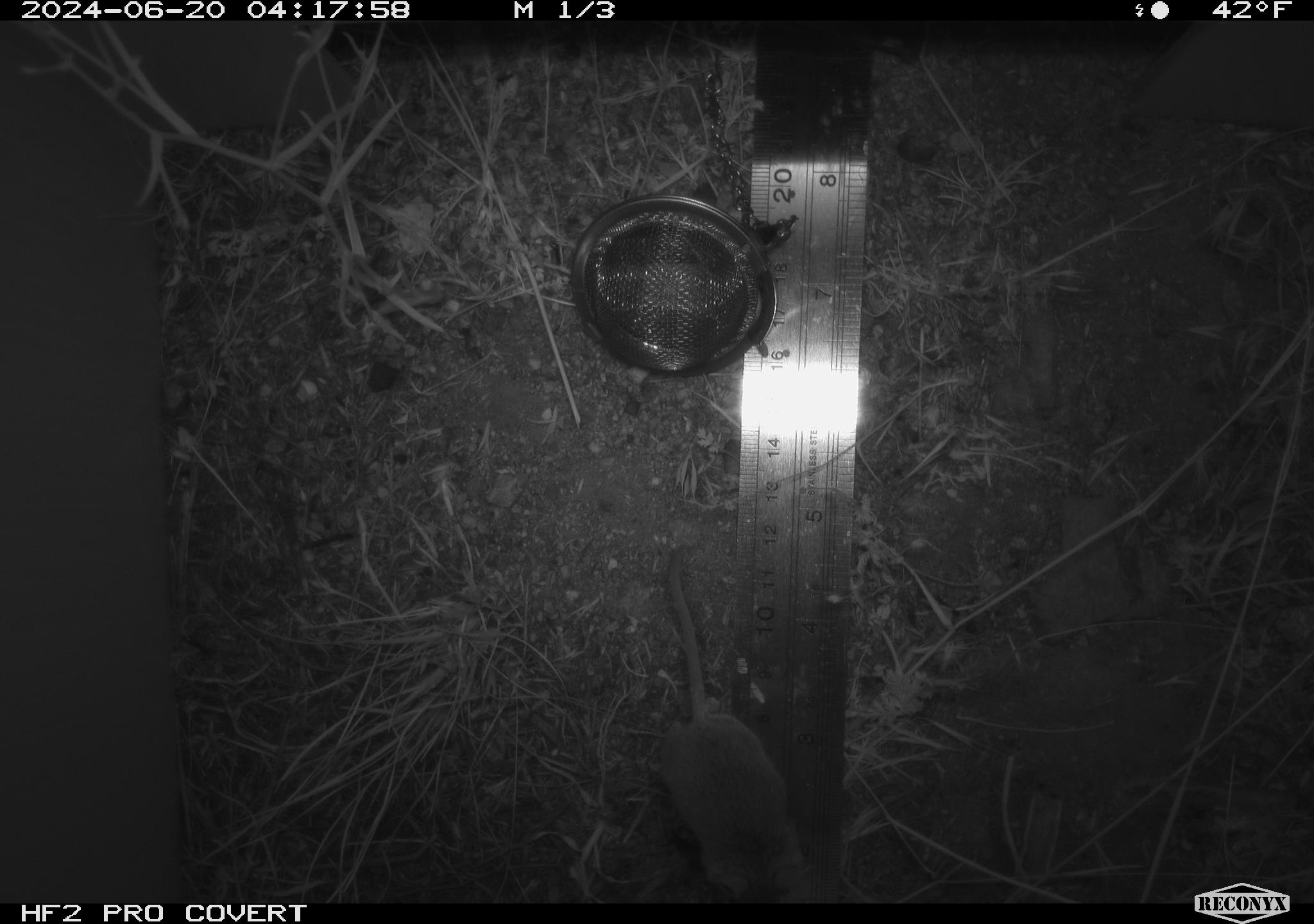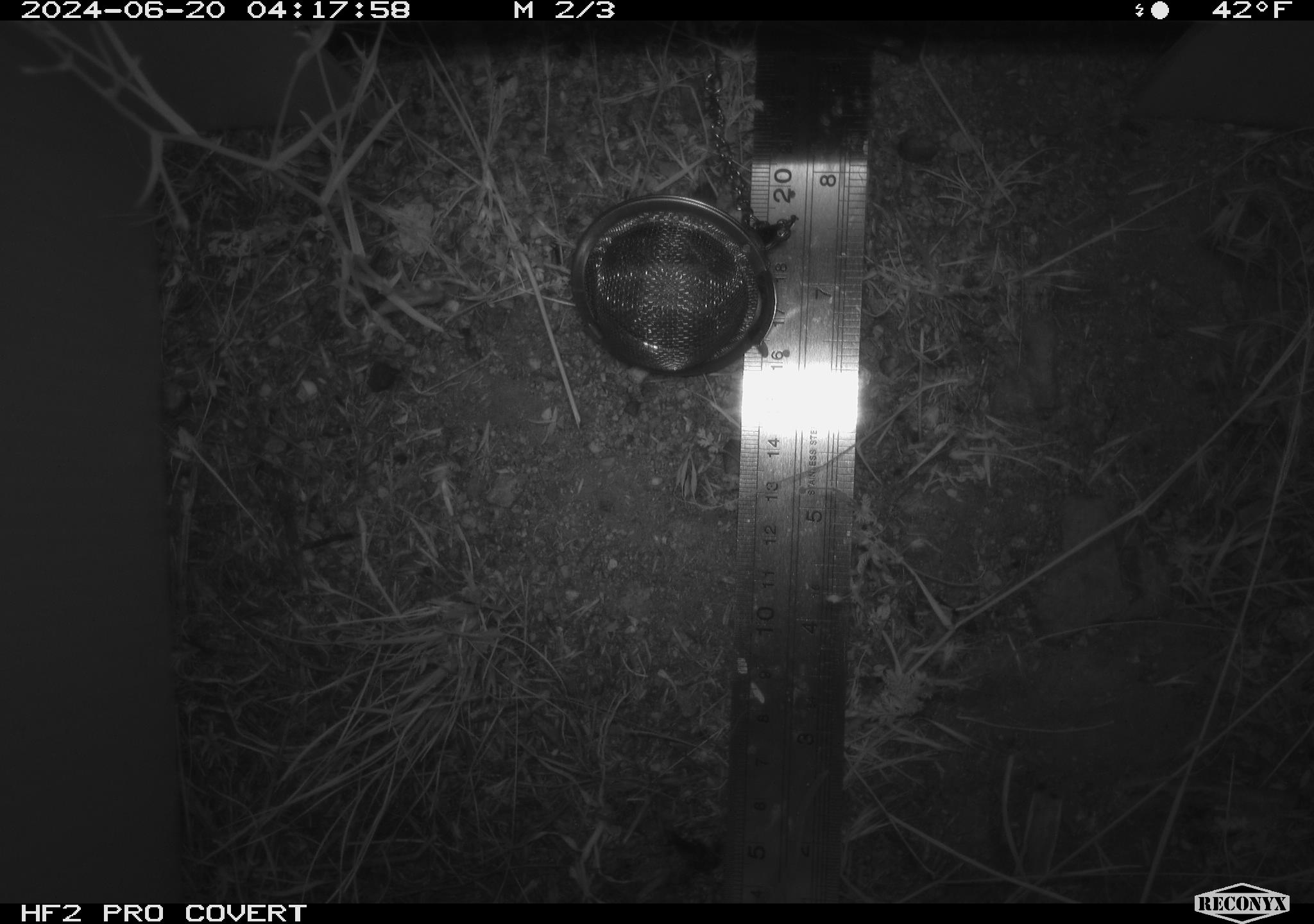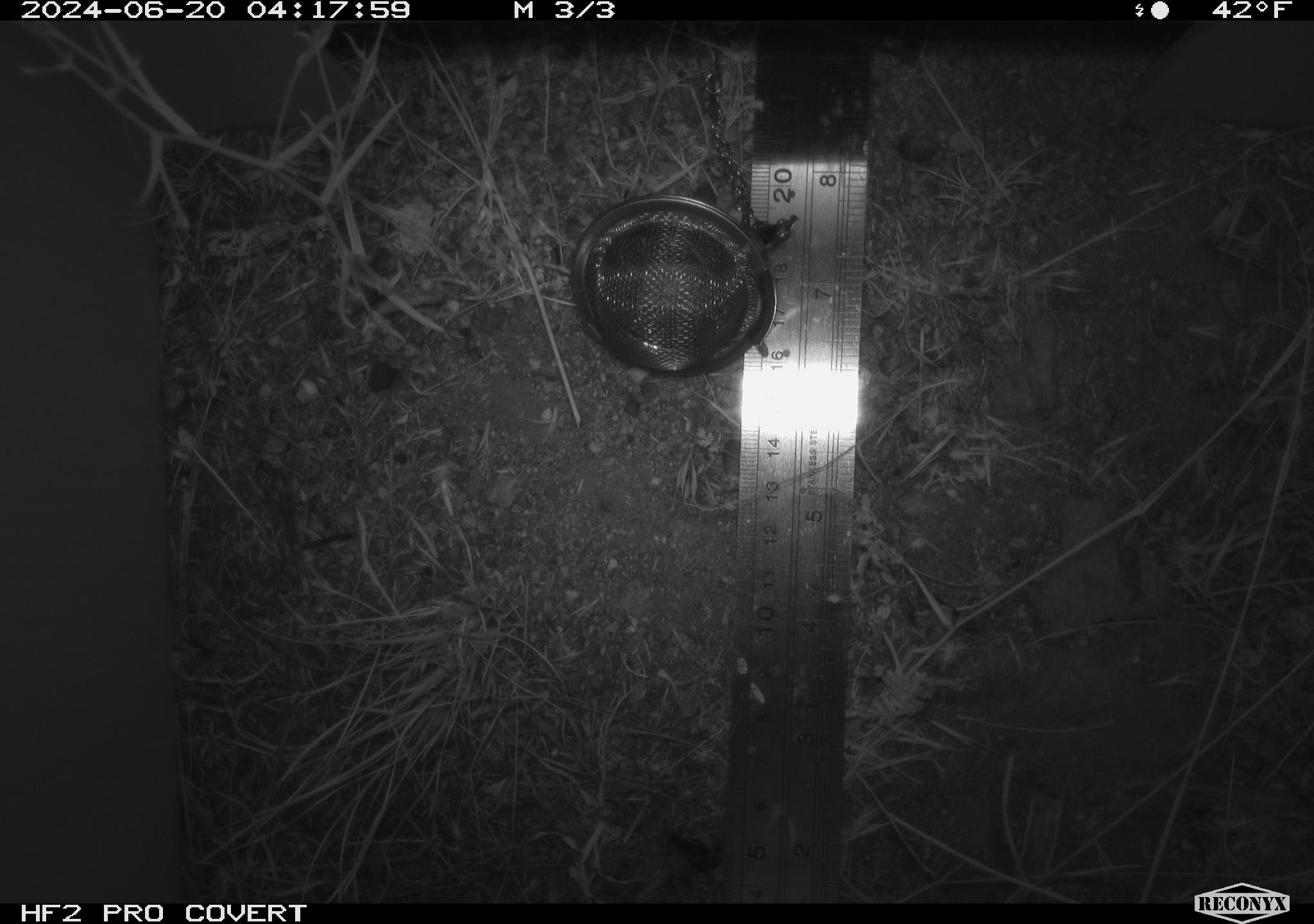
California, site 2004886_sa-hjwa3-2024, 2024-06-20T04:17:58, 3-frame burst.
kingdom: Animalia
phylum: Chordata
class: Mammalia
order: Rodentia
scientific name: Rodentia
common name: rodent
Rodent (Rodentia).